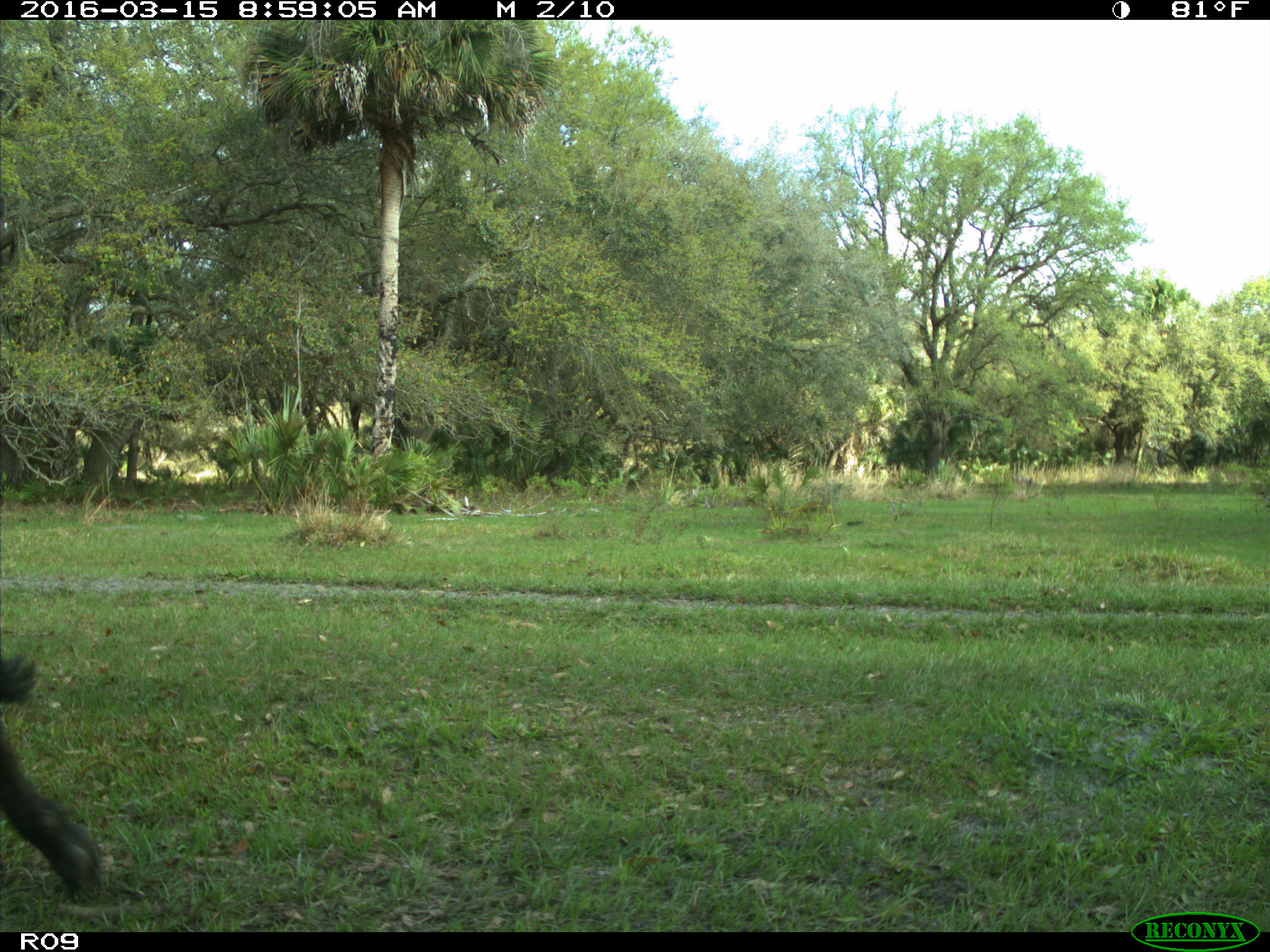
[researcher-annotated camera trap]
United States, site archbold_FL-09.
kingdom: Animalia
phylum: Chordata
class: Mammalia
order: Artiodactyla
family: Bovidae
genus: Bos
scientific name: Bos taurus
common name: domestic cow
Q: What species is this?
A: Bos taurus (domestic cow).